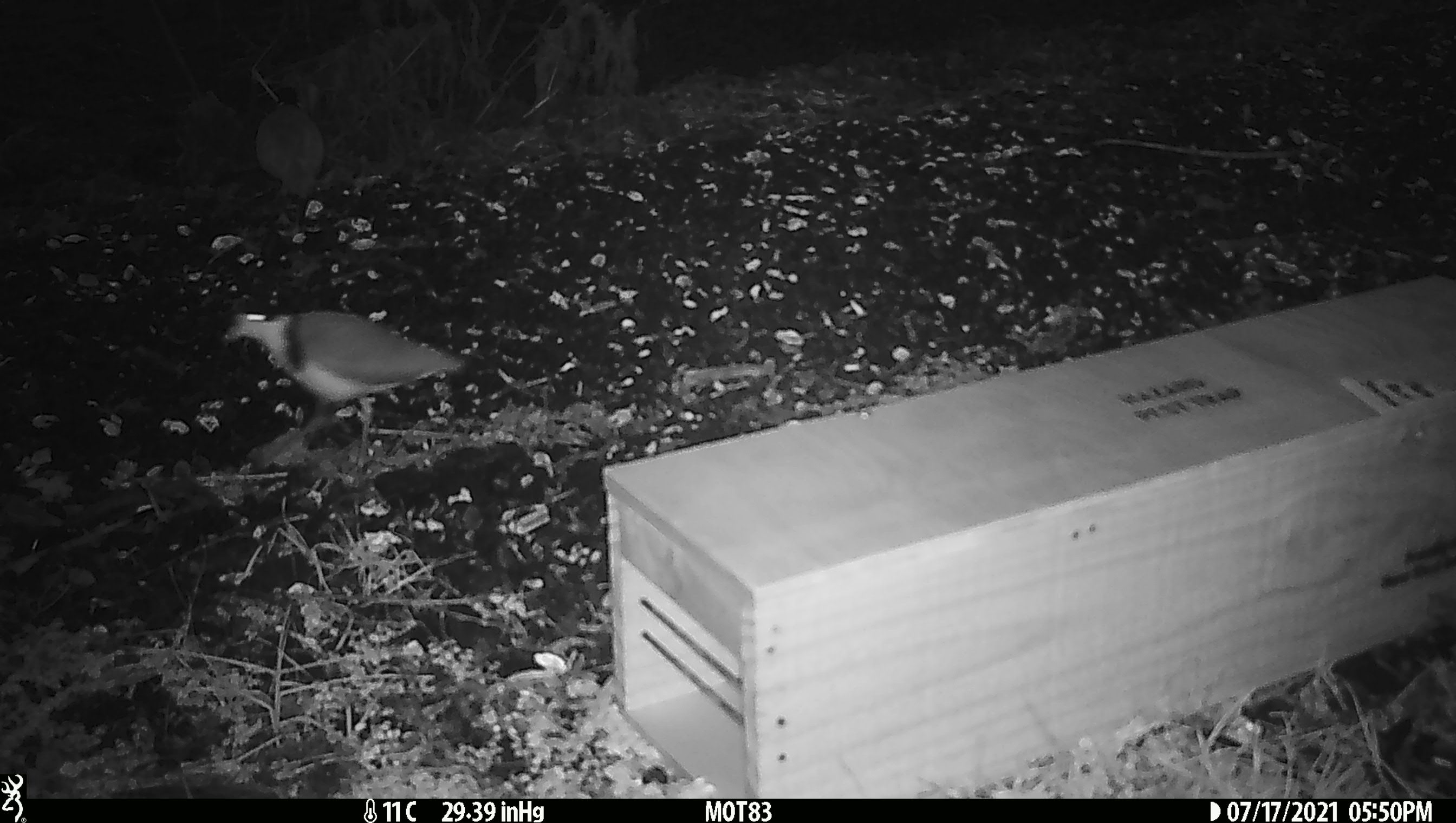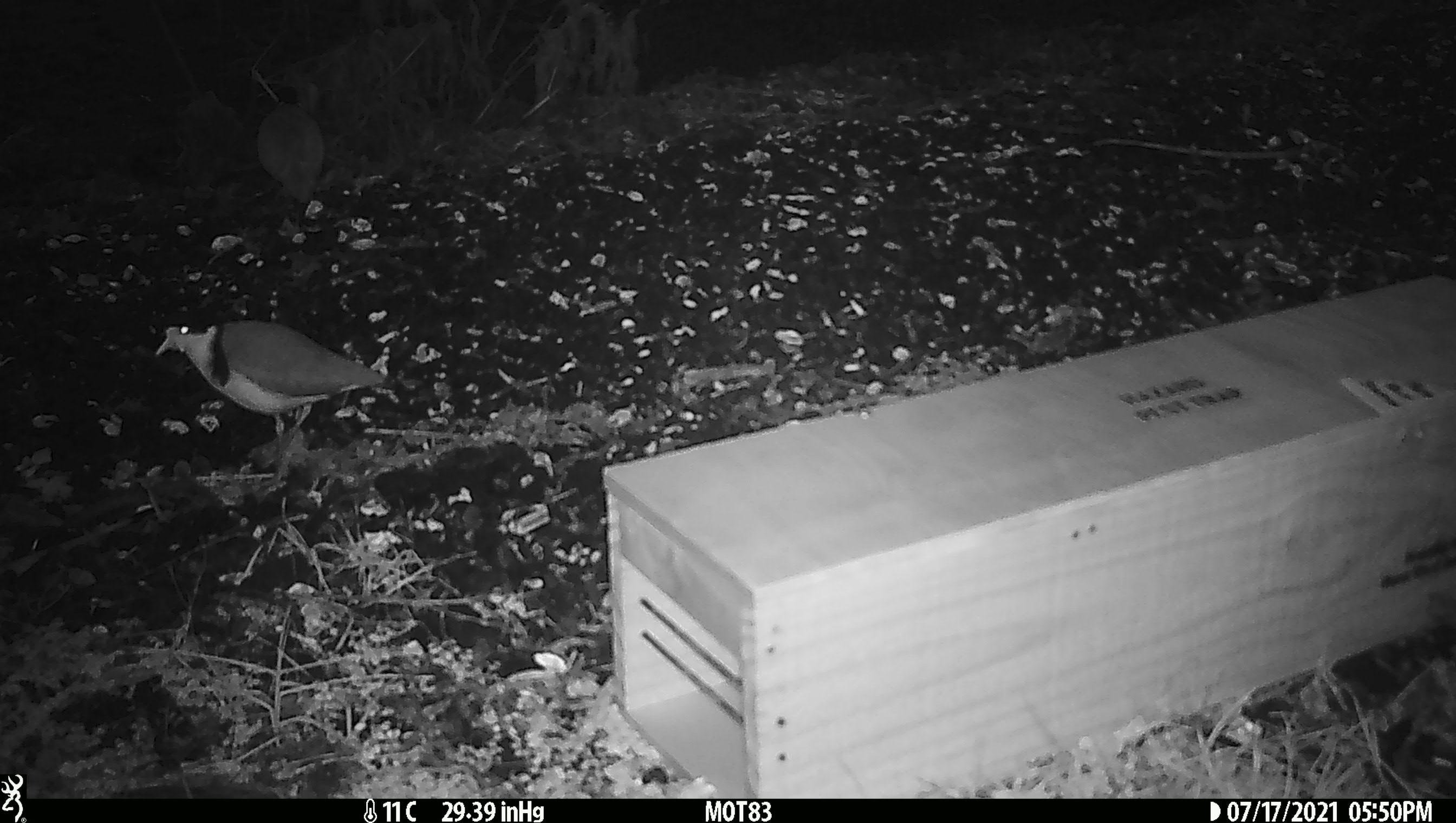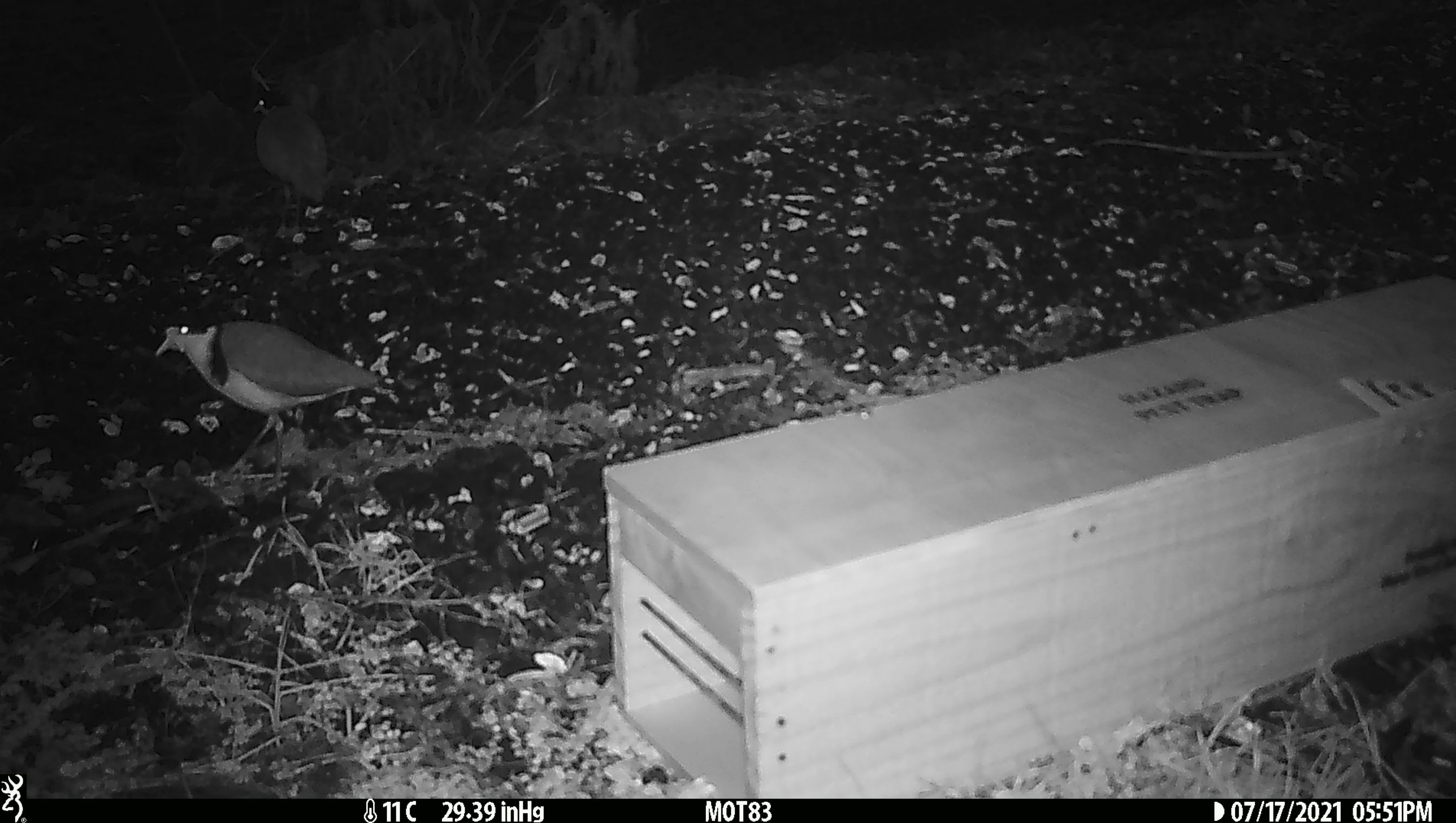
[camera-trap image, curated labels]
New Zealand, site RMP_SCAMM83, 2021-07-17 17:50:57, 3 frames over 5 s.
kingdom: Animalia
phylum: Chordata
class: Aves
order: Charadriiformes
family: Charadriidae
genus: Vanellus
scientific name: Vanellus miles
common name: masked lapwing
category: spurwing plover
Spurwing plover (masked lapwing) (Vanellus miles).